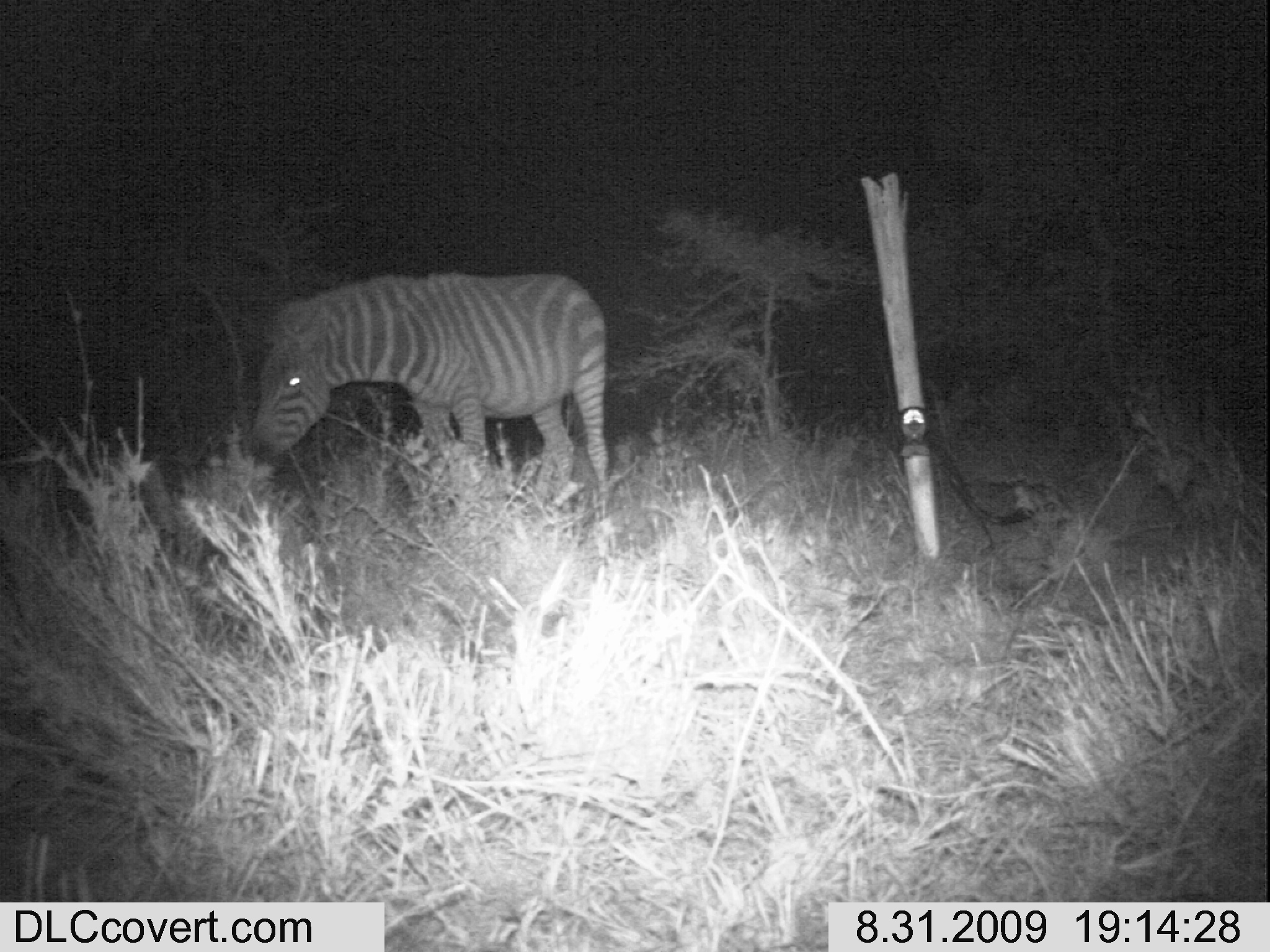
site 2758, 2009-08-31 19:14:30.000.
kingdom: Animalia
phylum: Chordata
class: Mammalia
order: Perissodactyla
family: Equidae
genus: Equus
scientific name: Equus quagga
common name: plains zebra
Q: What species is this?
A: Equus quagga (plains zebra).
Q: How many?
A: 1.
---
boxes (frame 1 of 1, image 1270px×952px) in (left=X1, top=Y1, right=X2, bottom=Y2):
equus quagga: (left=248, top=270, right=611, bottom=502)